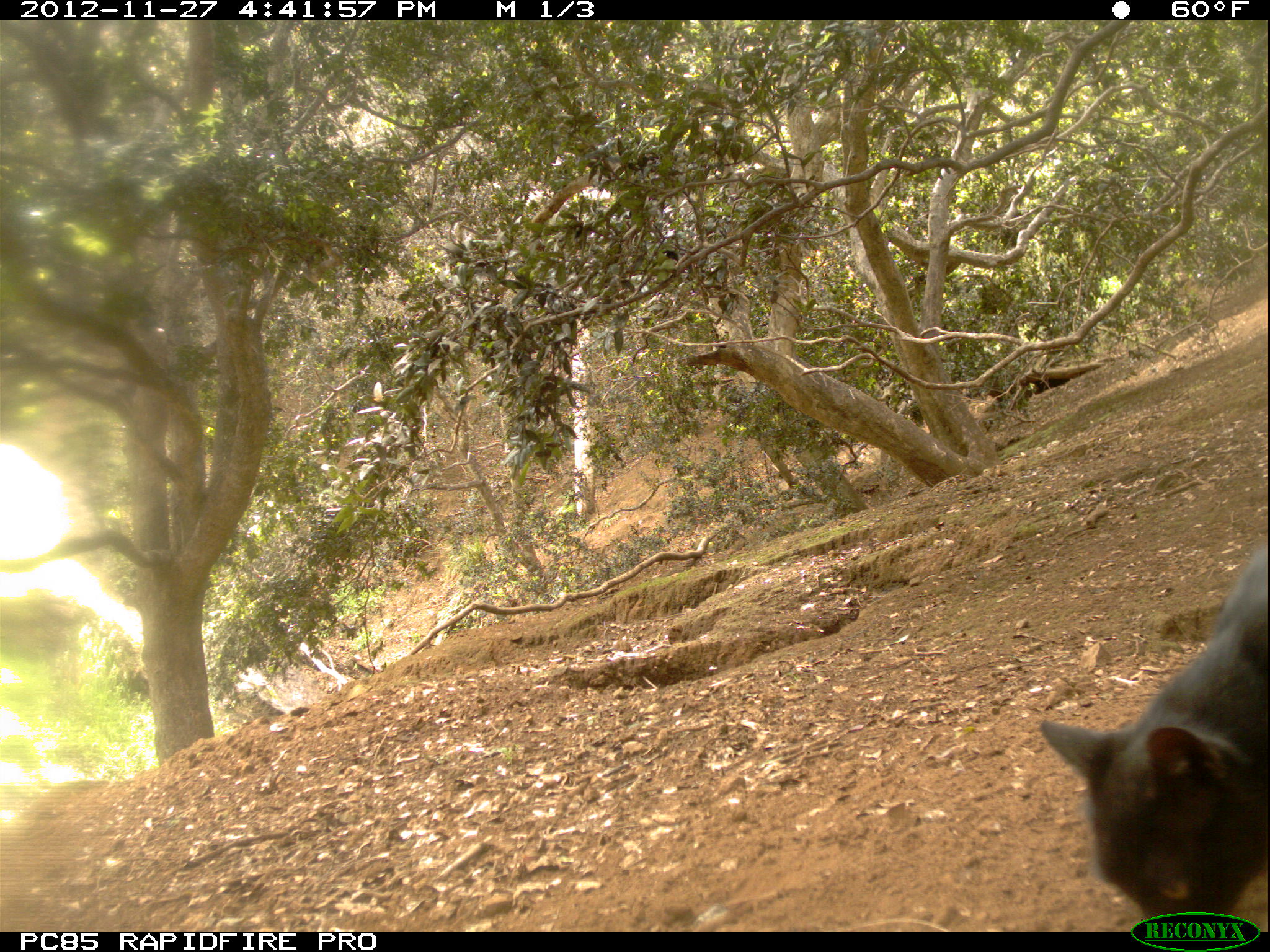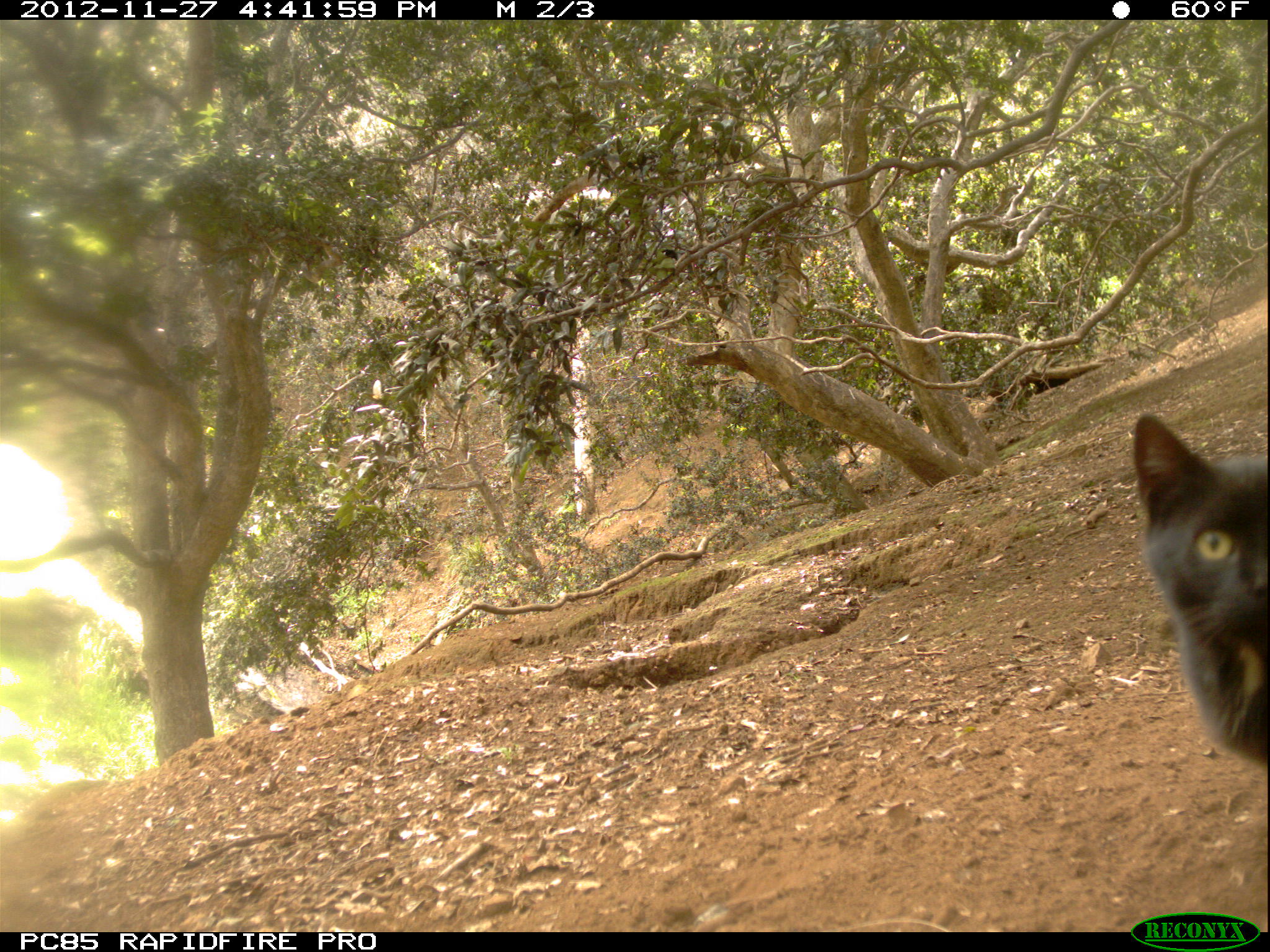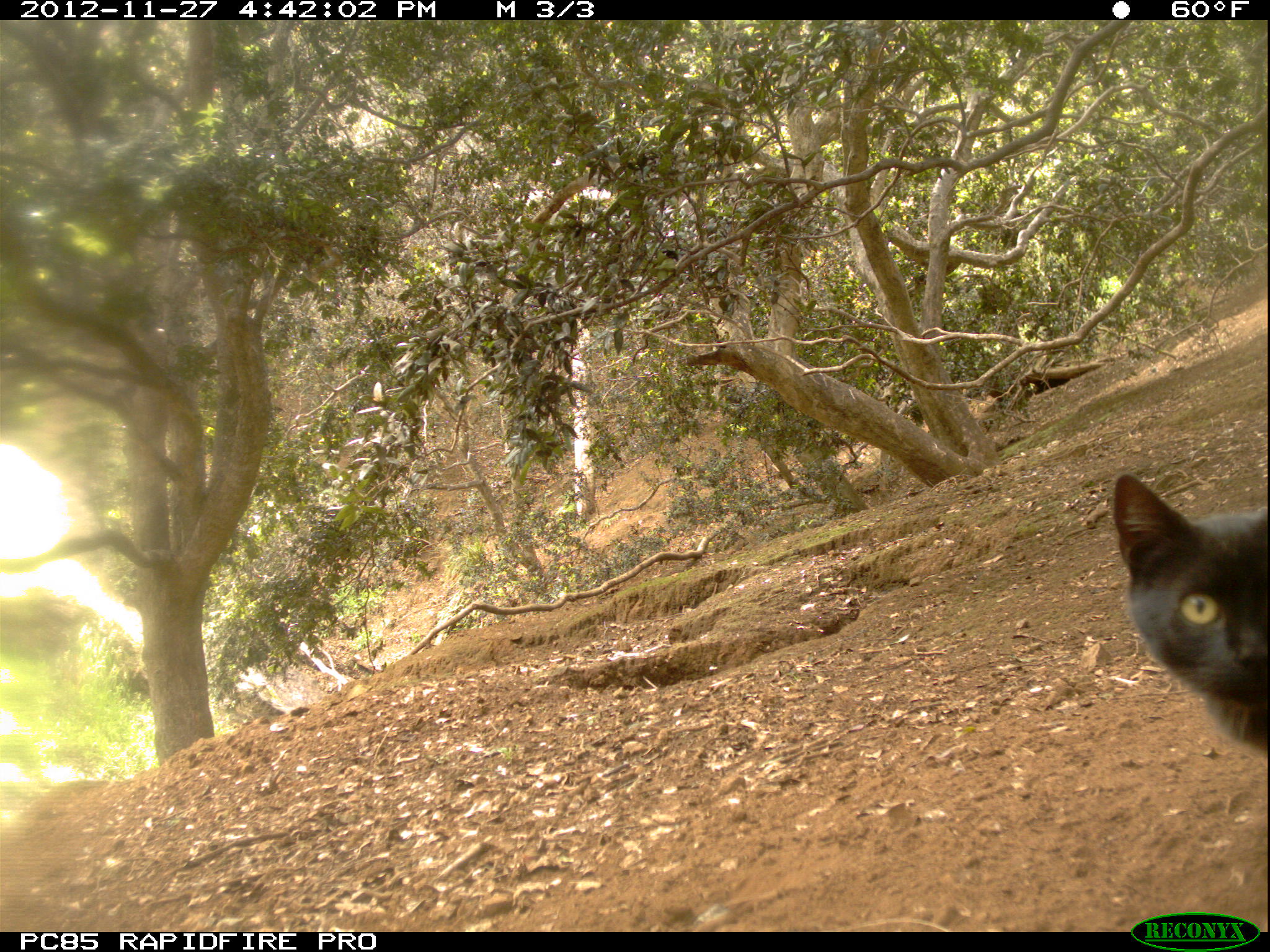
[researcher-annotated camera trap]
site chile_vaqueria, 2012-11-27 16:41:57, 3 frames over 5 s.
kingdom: Animalia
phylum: Chordata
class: Mammalia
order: Carnivora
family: Felidae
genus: Felis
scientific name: Felis catus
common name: cat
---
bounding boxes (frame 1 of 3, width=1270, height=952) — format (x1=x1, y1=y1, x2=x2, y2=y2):
cat: (x1=1034, y1=537, x2=1270, y2=931)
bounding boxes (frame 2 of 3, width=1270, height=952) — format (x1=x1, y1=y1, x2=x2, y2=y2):
cat: (x1=1128, y1=406, x2=1269, y2=899)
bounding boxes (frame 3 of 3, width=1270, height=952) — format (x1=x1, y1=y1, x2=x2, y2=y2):
cat: (x1=1109, y1=471, x2=1269, y2=894)